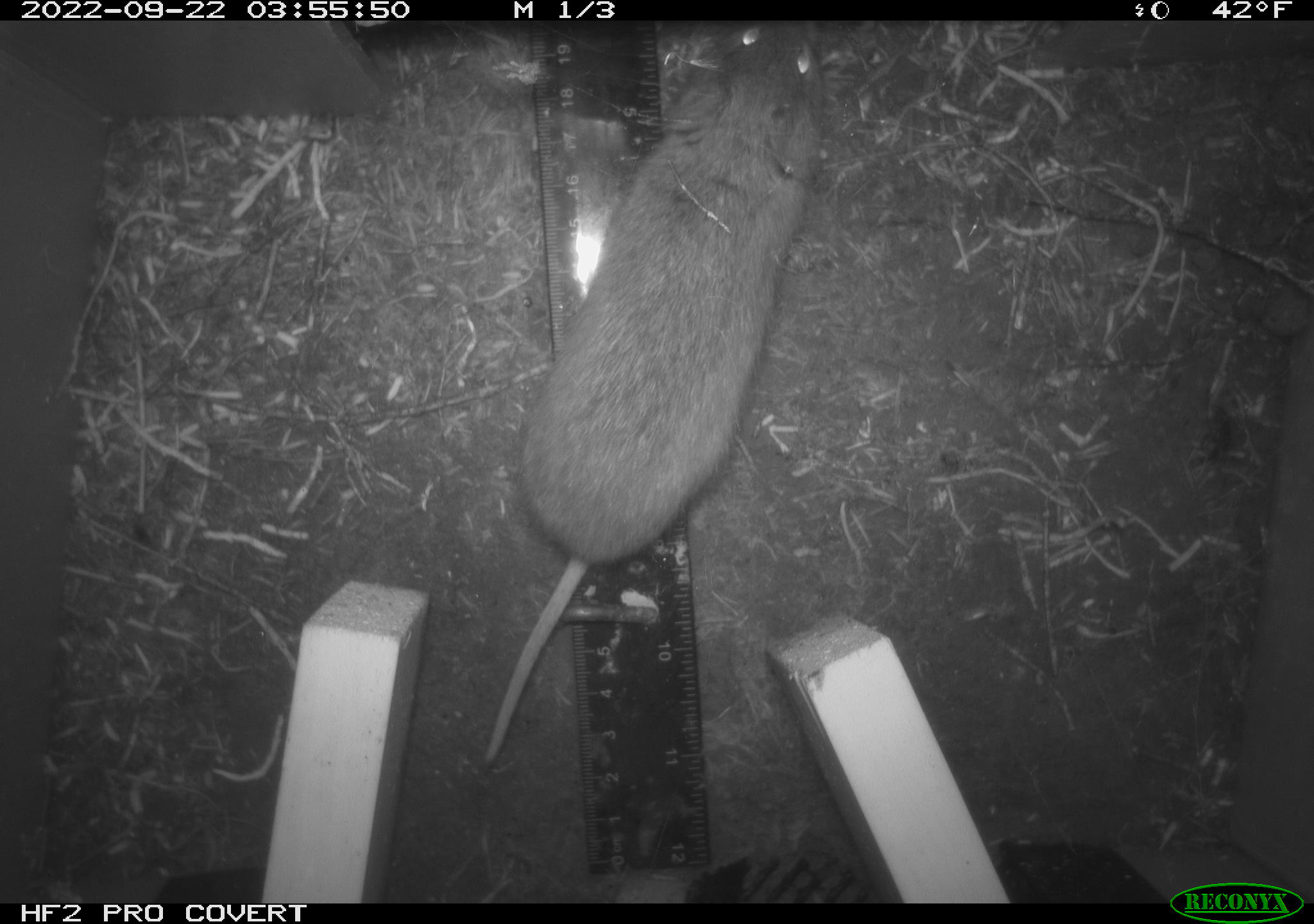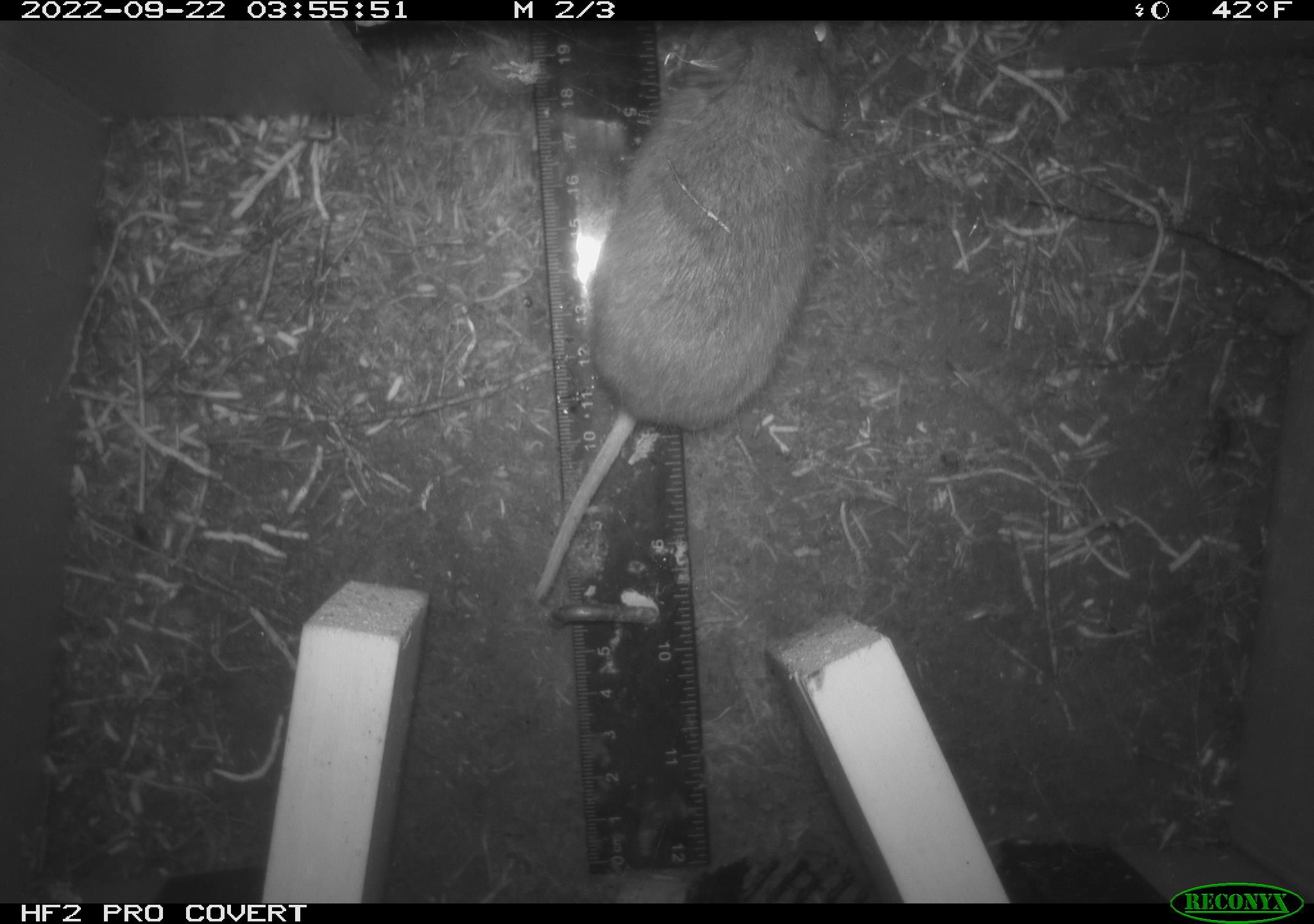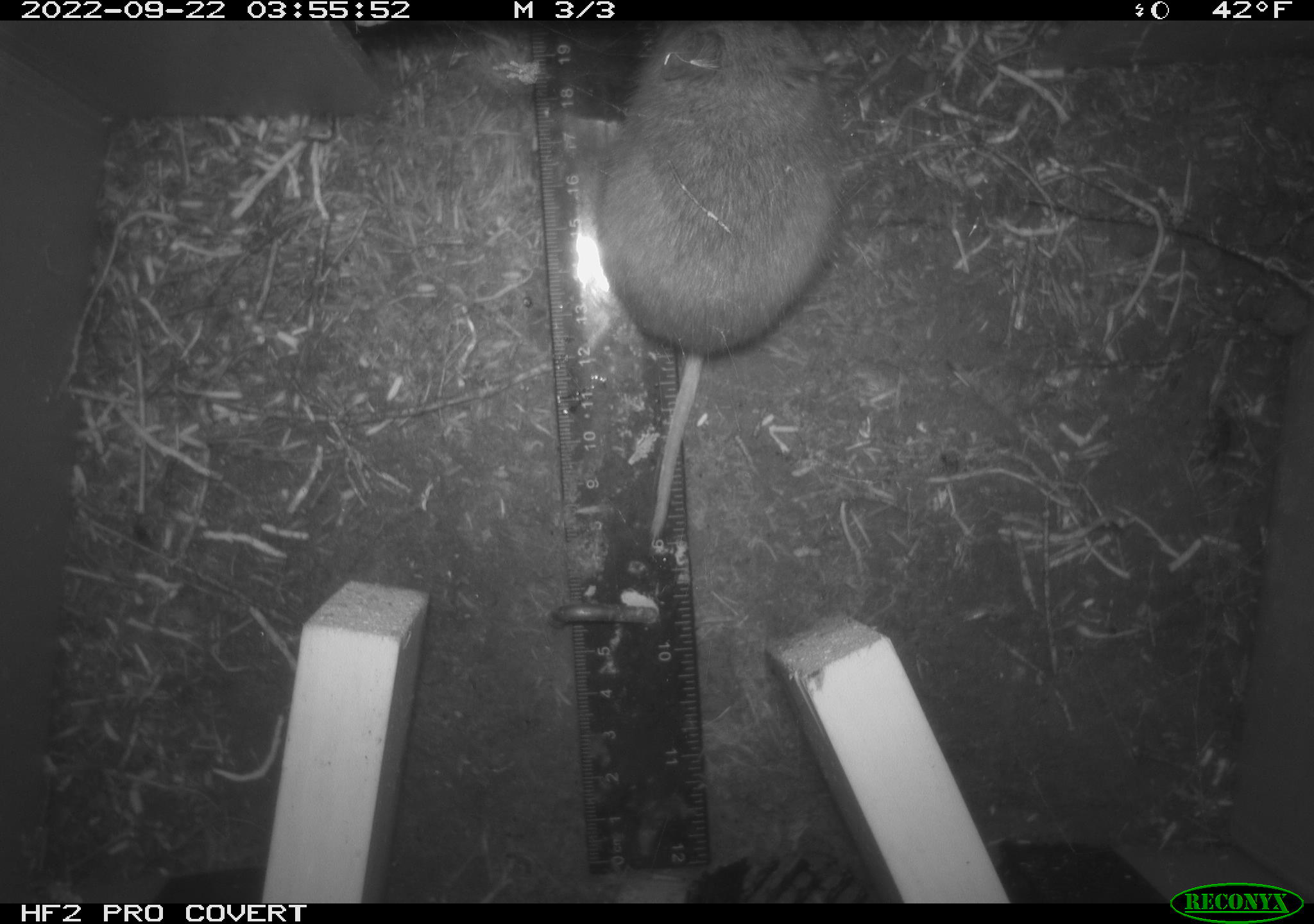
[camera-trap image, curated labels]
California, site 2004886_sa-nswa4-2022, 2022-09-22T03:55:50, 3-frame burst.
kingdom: Animalia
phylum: Chordata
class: Mammalia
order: Rodentia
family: Cricetidae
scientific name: Cricetidae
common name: hamsters, voles, lemmings, and allies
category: cricetidae family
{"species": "cricetidae family (hamsters, voles, lemmings, and allies) (Cricetidae)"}